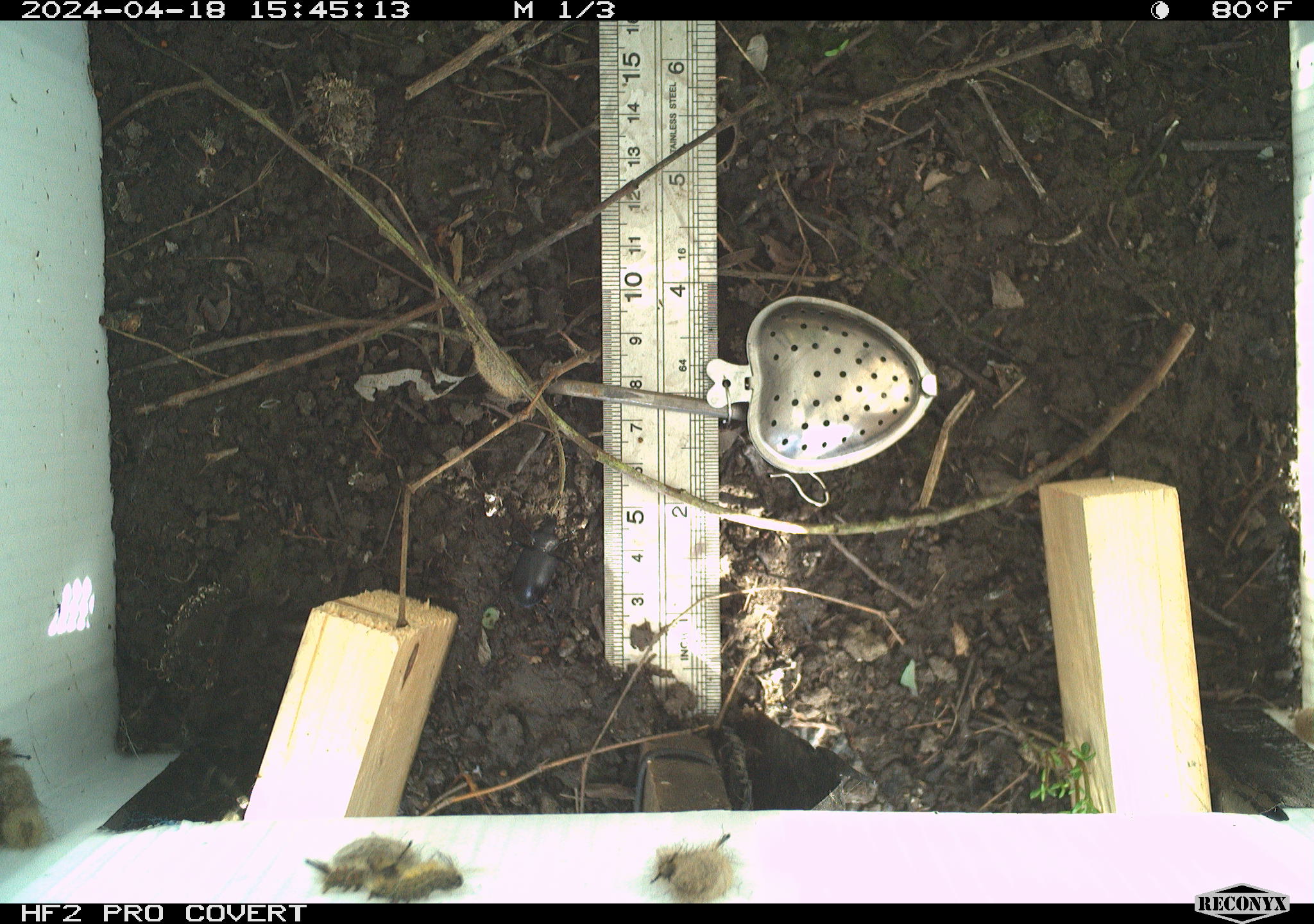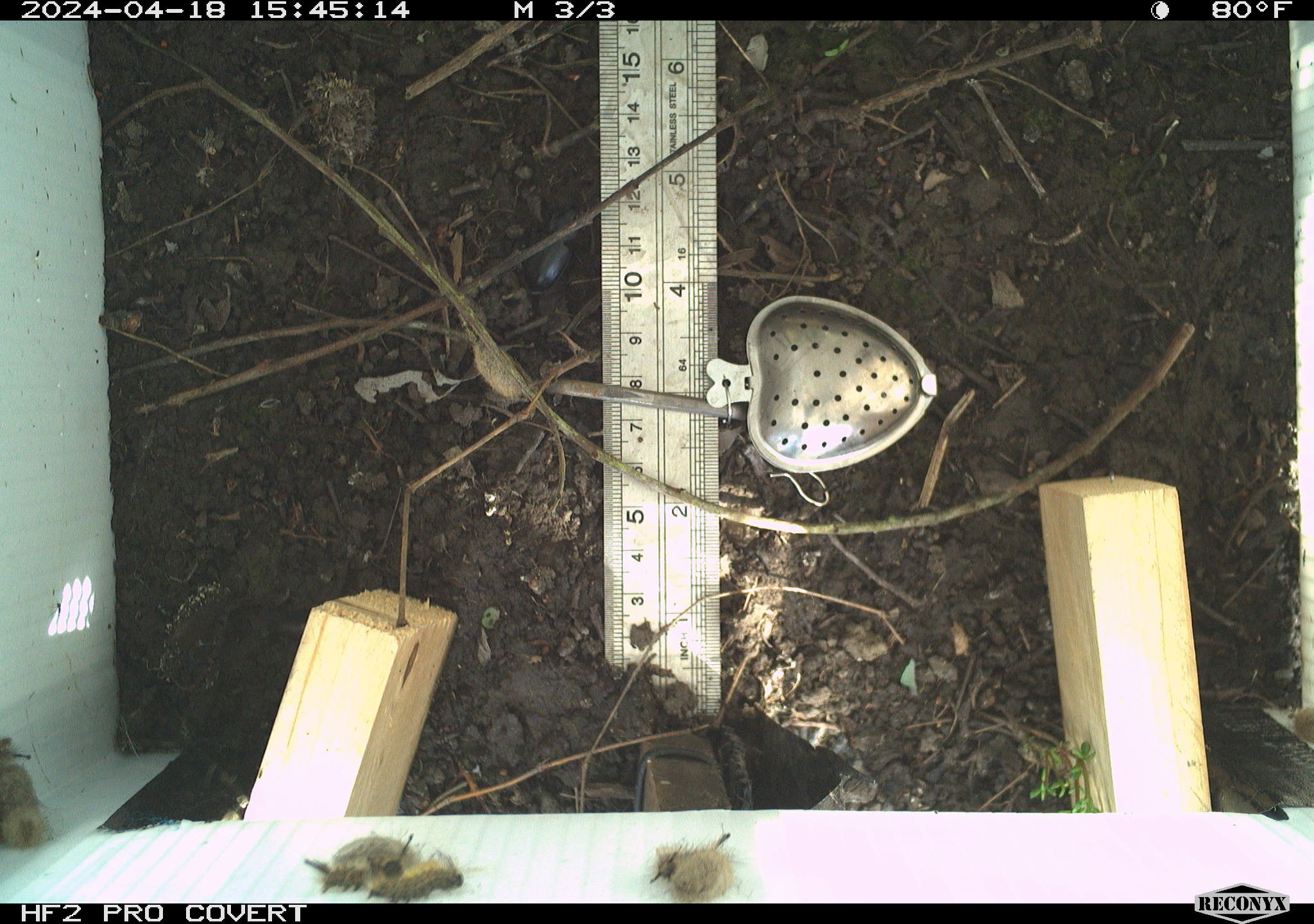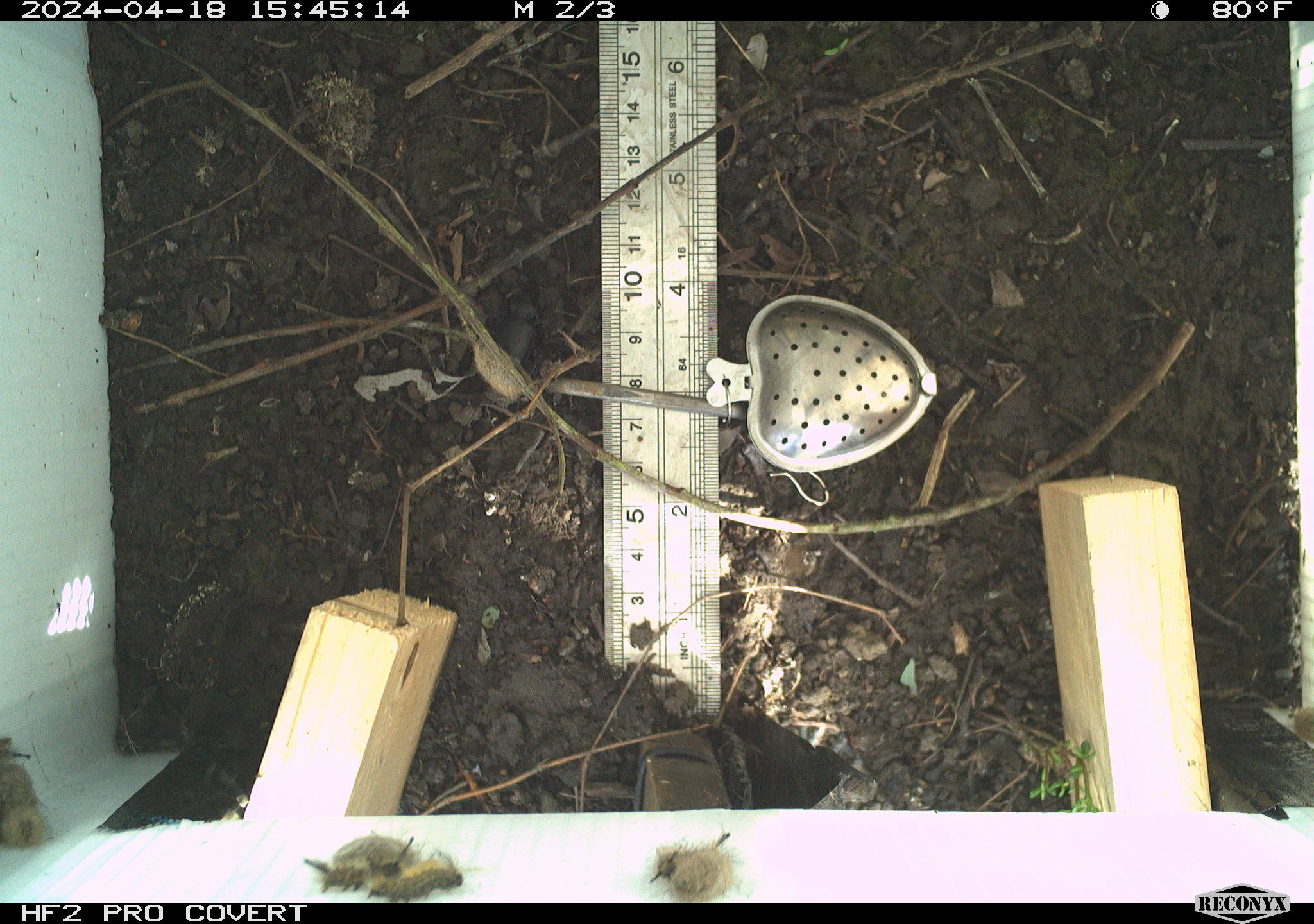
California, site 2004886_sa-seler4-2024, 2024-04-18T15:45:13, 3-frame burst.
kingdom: Animalia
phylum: Arthropoda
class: Insecta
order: Lepidoptera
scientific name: Lepidoptera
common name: butterflies and moths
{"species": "butterflies and moths (Lepidoptera)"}